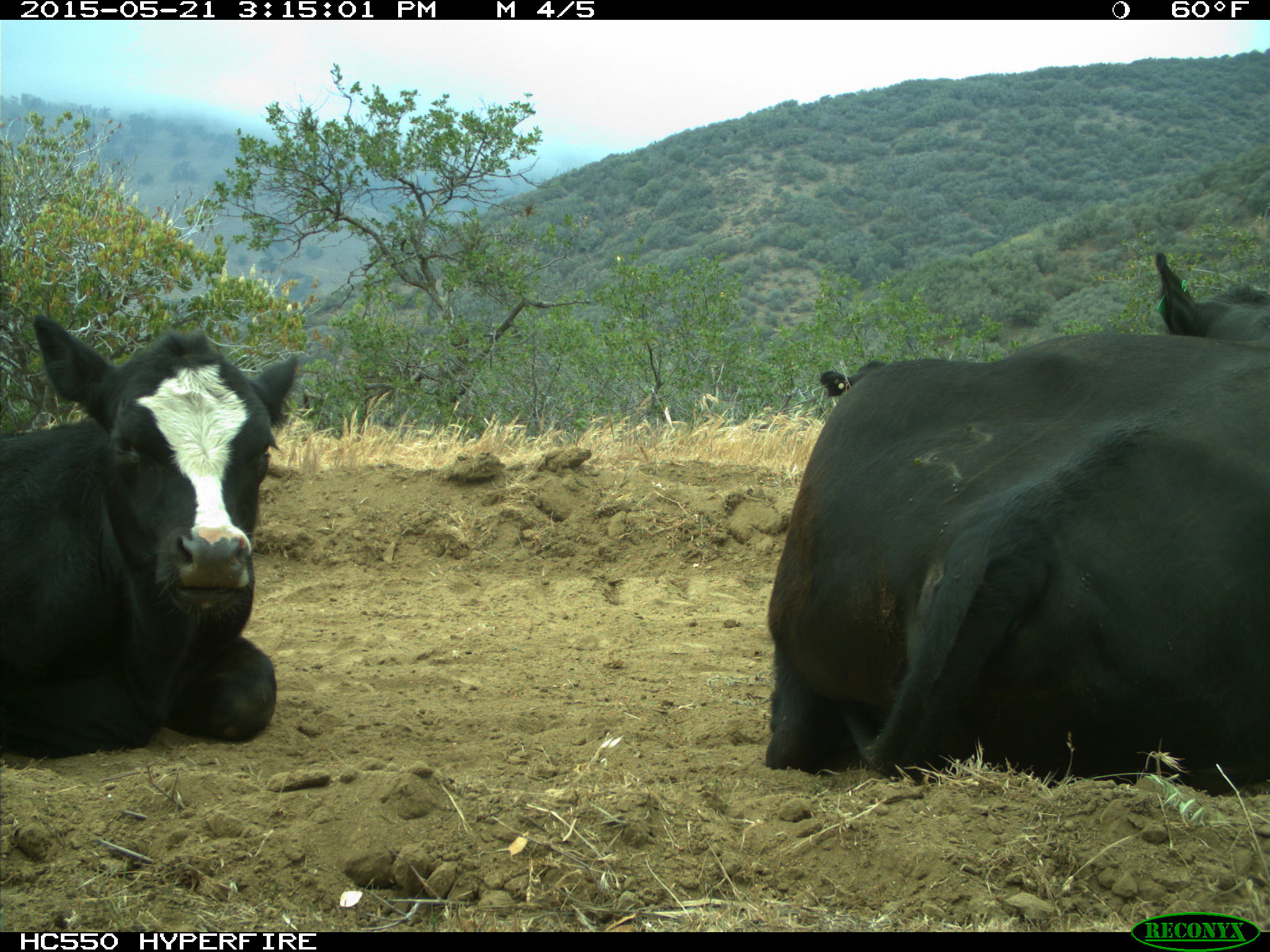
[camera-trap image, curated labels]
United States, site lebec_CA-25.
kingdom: Animalia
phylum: Chordata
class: Mammalia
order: Artiodactyla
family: Bovidae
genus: Bos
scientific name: Bos taurus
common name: domestic cow